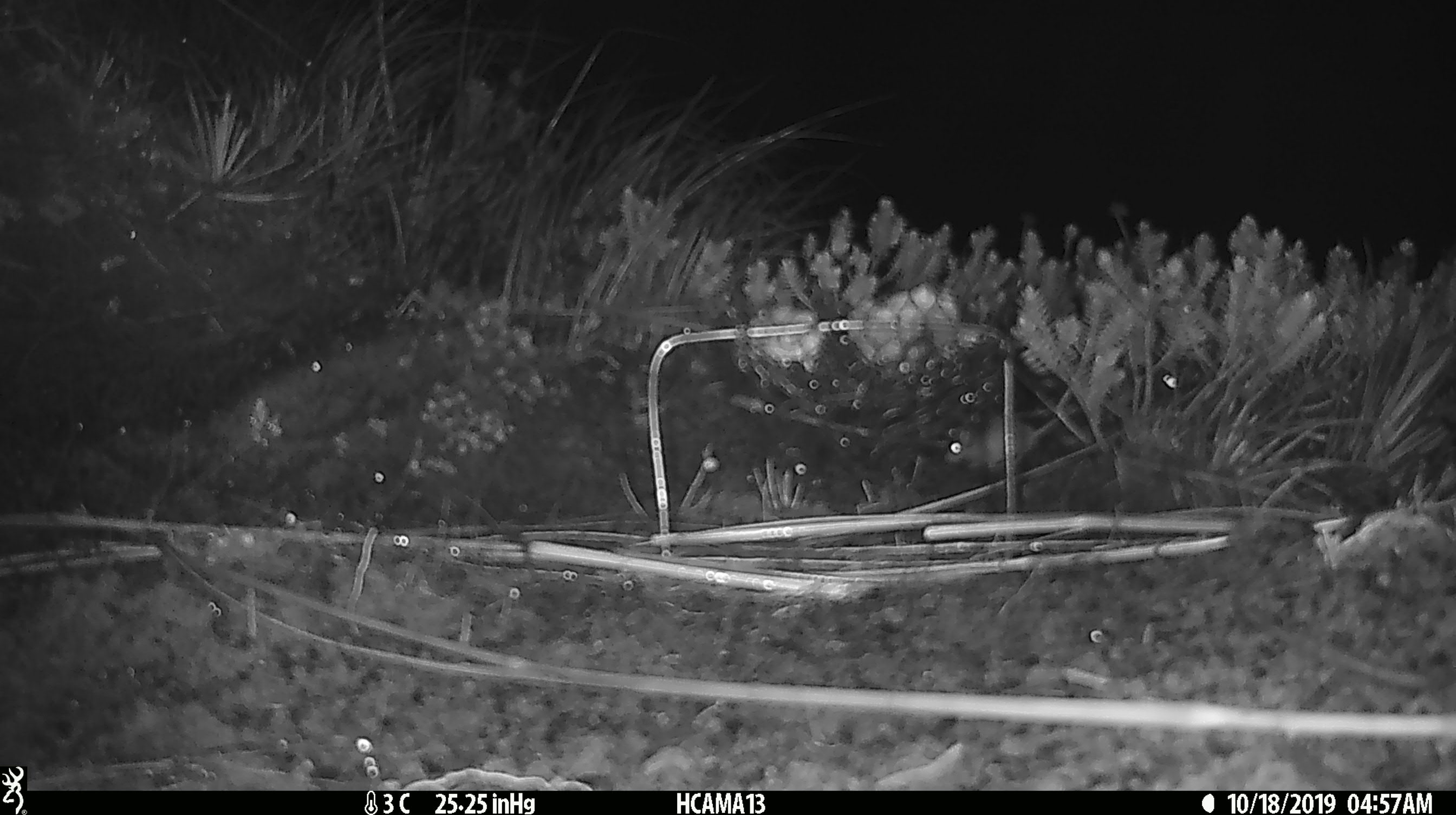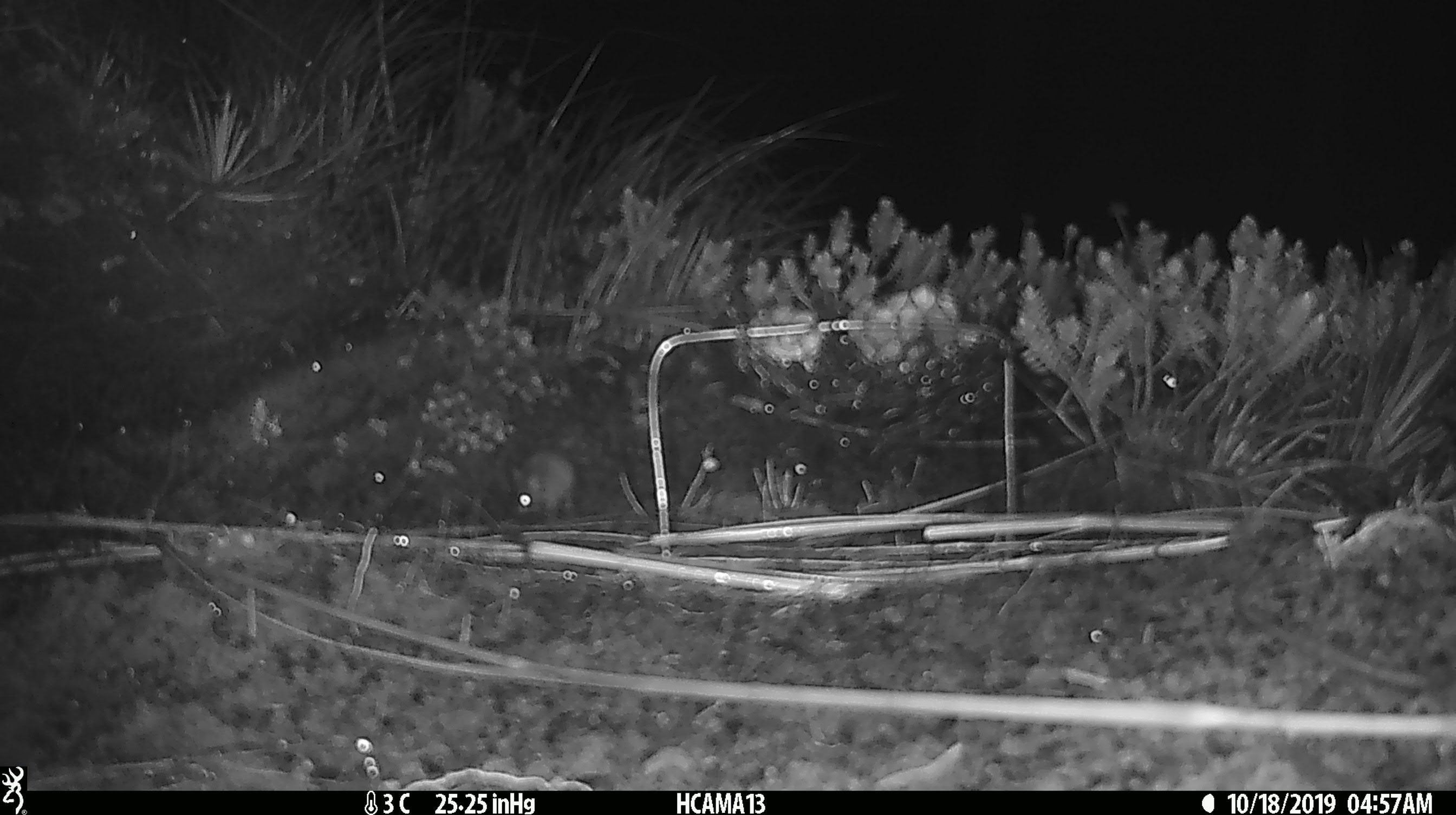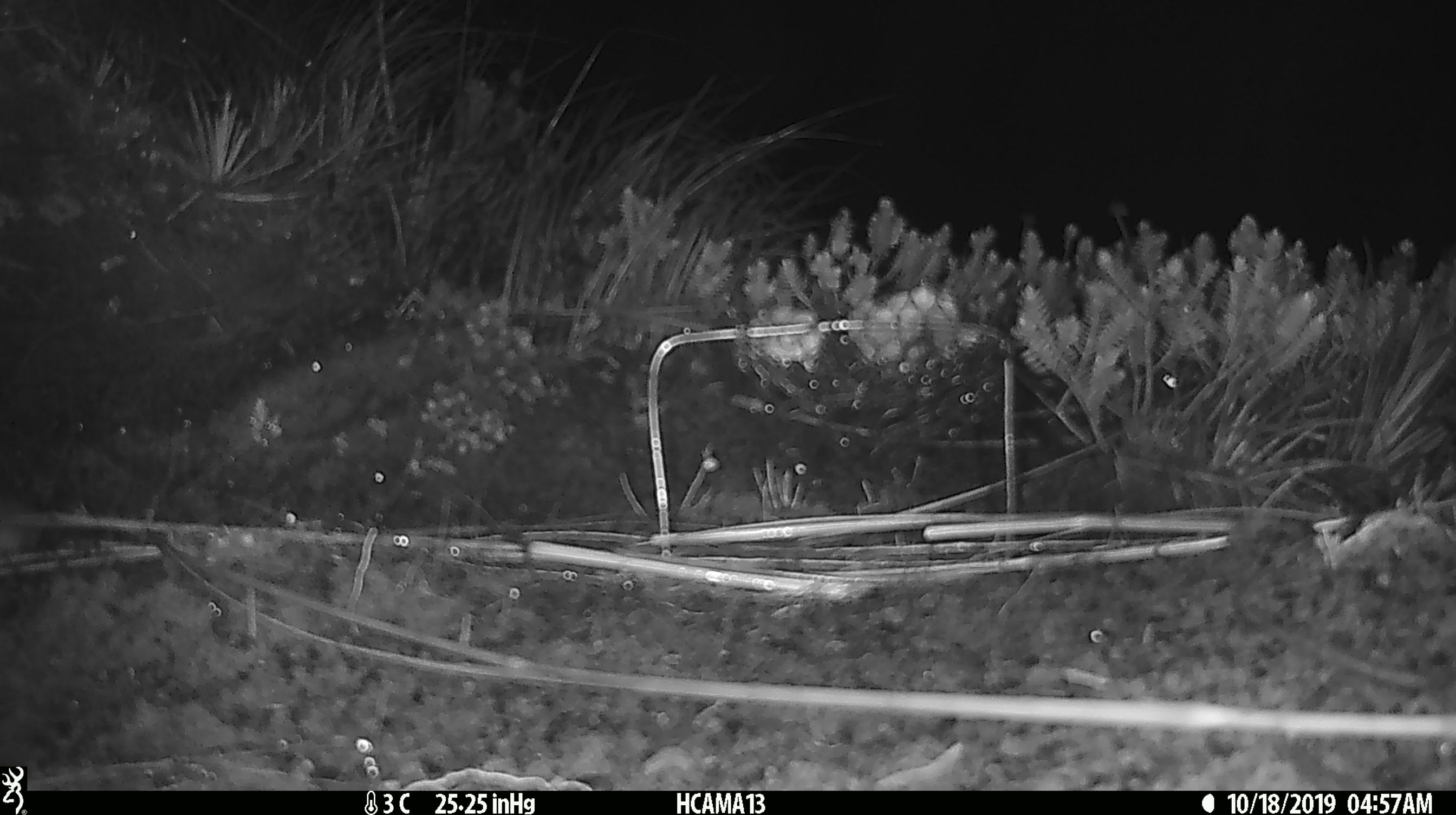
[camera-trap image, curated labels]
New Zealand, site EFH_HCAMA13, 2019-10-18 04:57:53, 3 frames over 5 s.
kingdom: Animalia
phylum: Chordata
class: Mammalia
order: Rodentia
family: Muridae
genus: Mus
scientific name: Mus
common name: mouse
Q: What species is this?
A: Mouse (Mus).